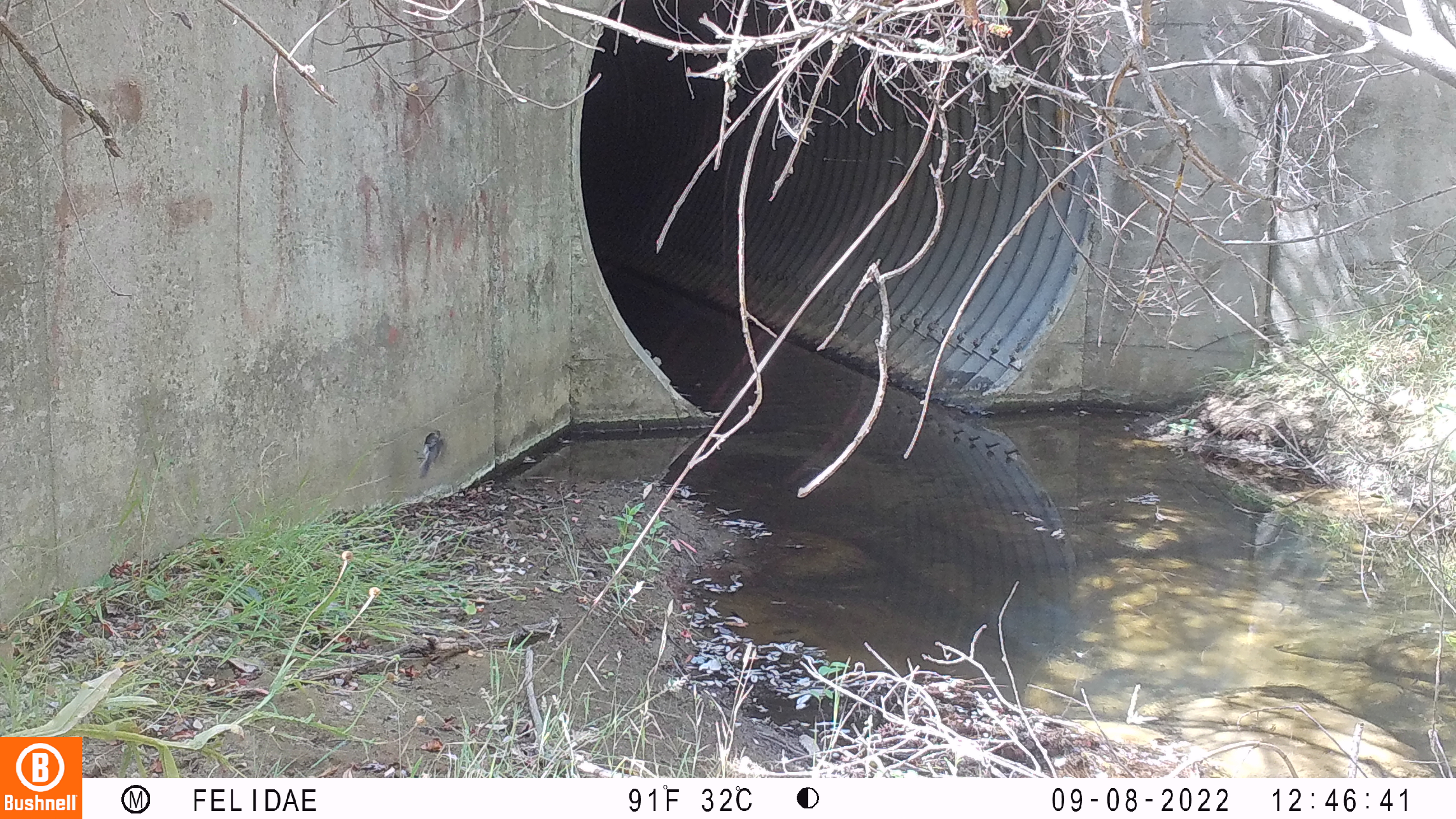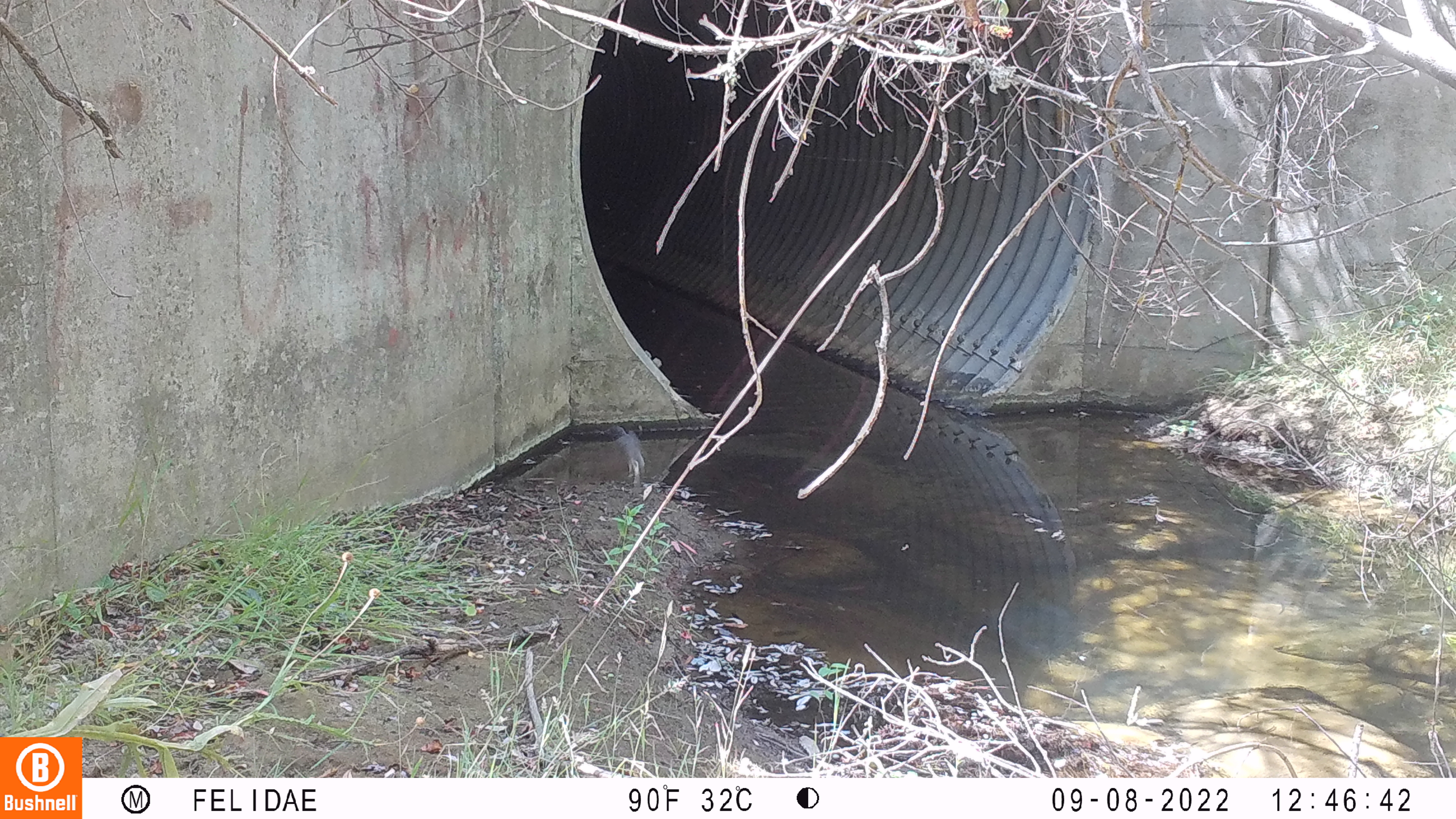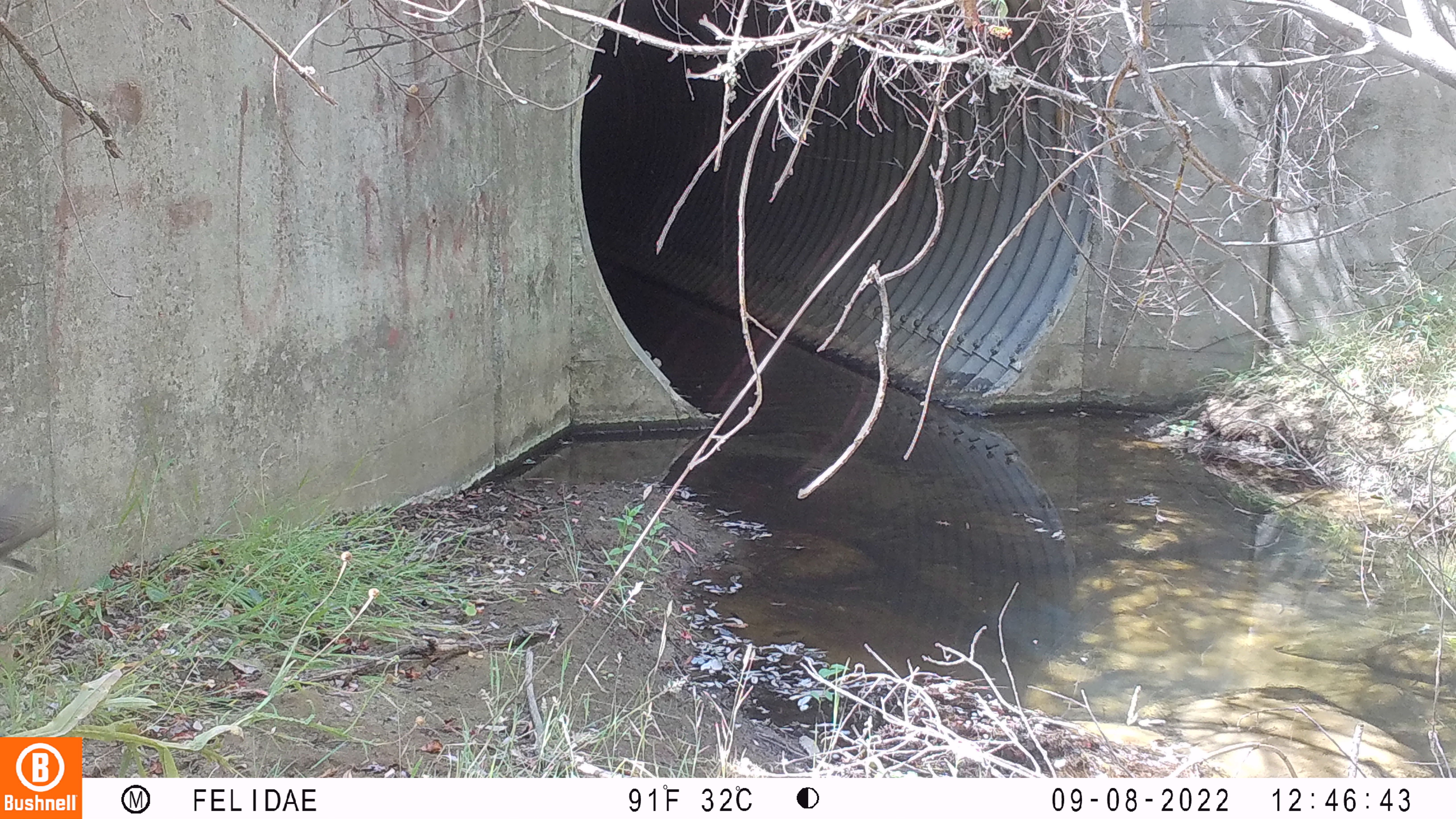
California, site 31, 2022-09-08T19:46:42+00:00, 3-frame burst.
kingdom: Animalia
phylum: Chordata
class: Aves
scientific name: Aves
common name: bird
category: unknown bird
Unknown bird (bird) (Aves).